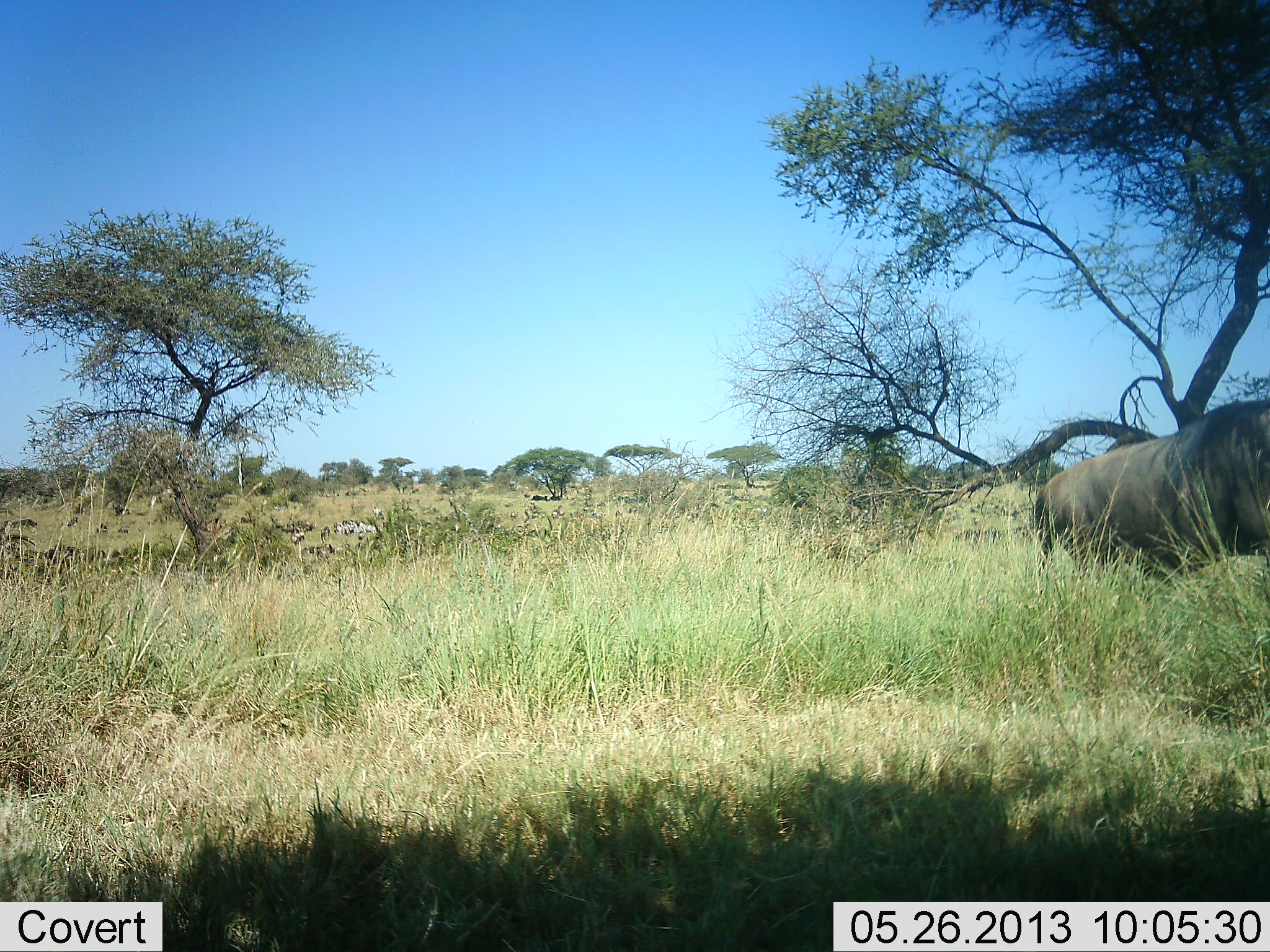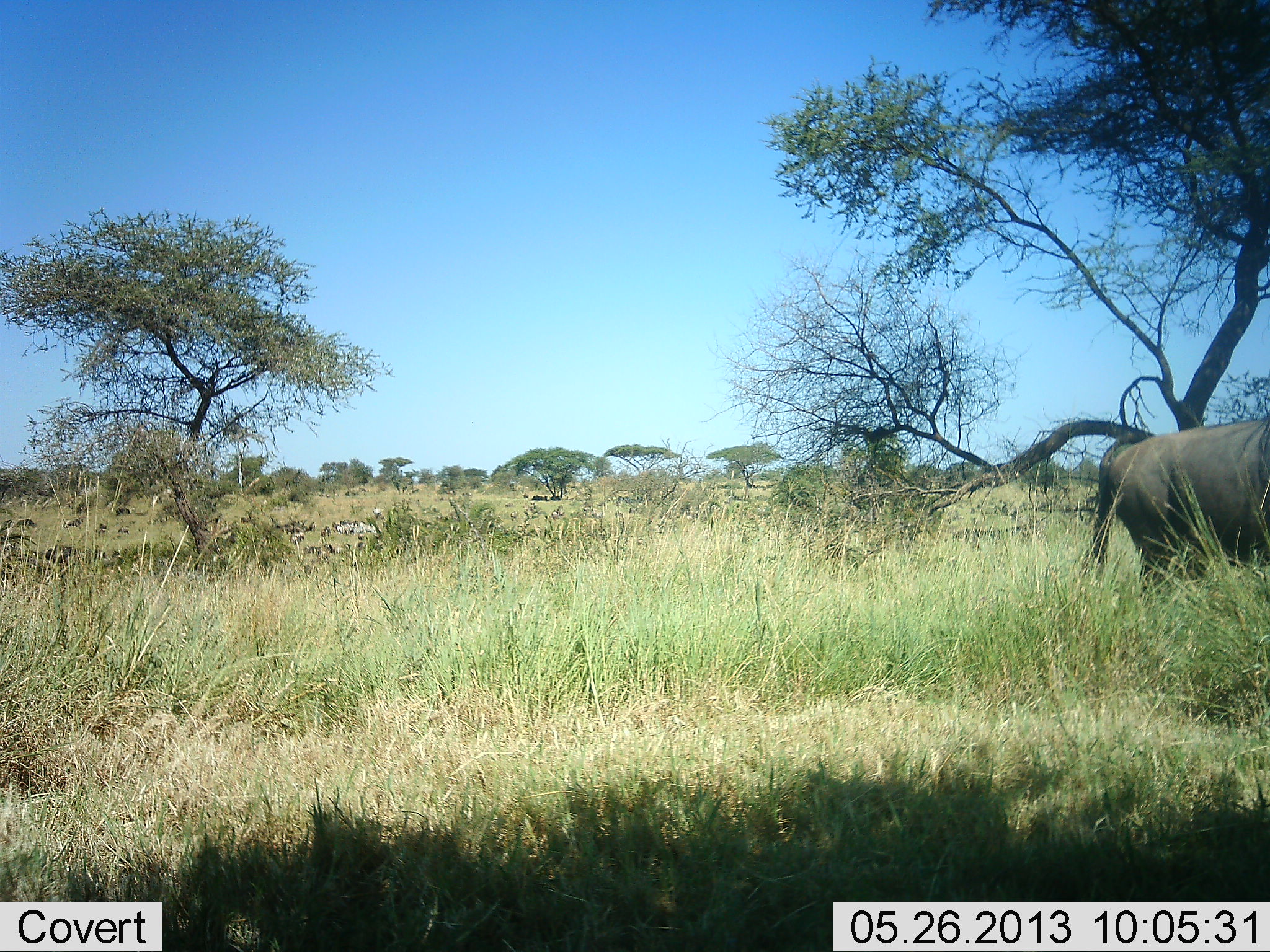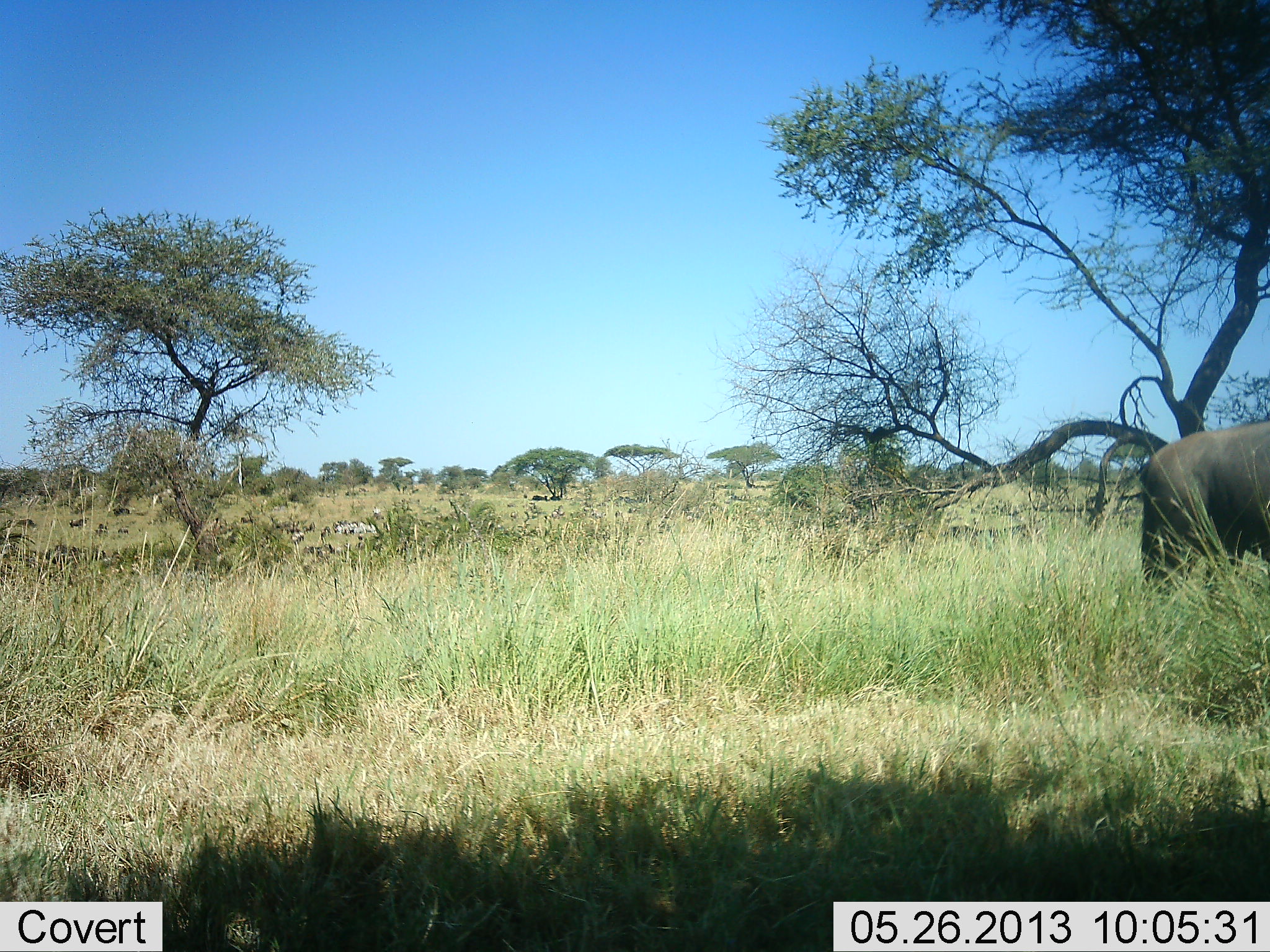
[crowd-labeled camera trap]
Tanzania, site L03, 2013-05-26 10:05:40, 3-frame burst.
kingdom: Animalia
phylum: Chordata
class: Mammalia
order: Artiodactyla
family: Bovidae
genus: Connochaetes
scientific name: Connochaetes taurinus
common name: blue wildebeest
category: wildebeest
Wildebeest (blue wildebeest) (Connochaetes taurinus), count 1. Behavior (volunteer vote fractions): standing 12%, resting 12%, moving 88%, interacting 0%. Young present (vote fraction): 0%. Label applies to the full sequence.